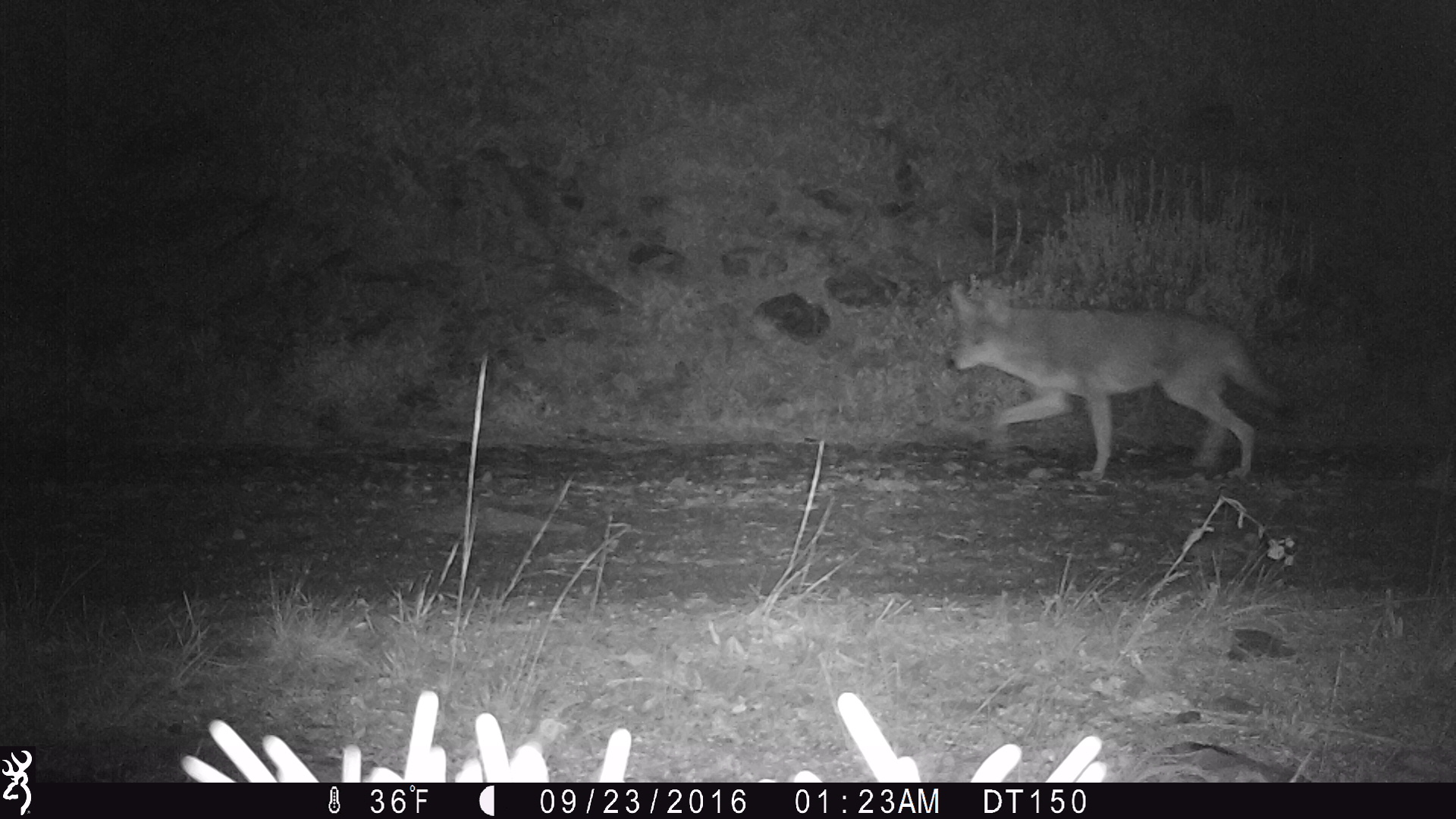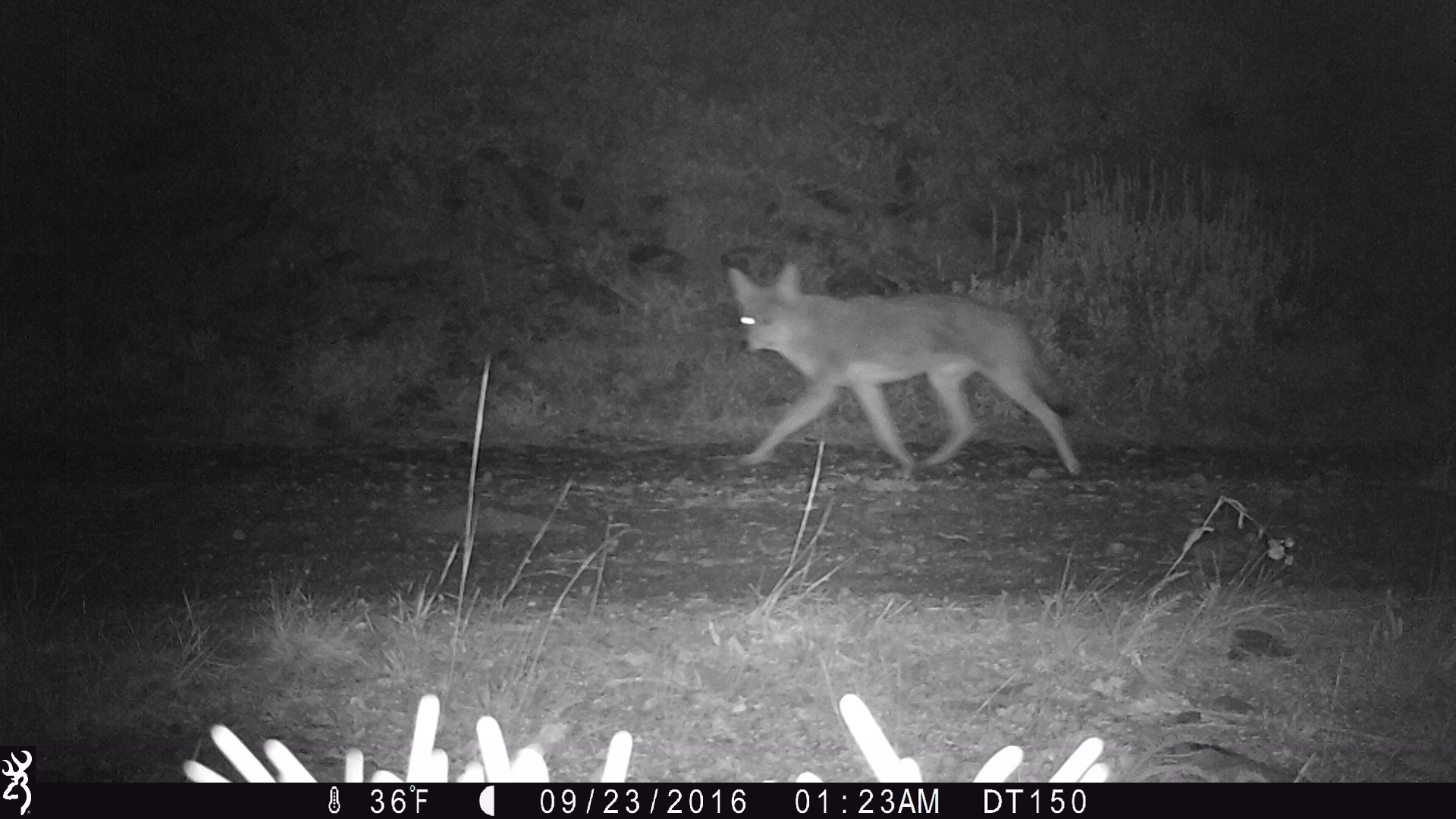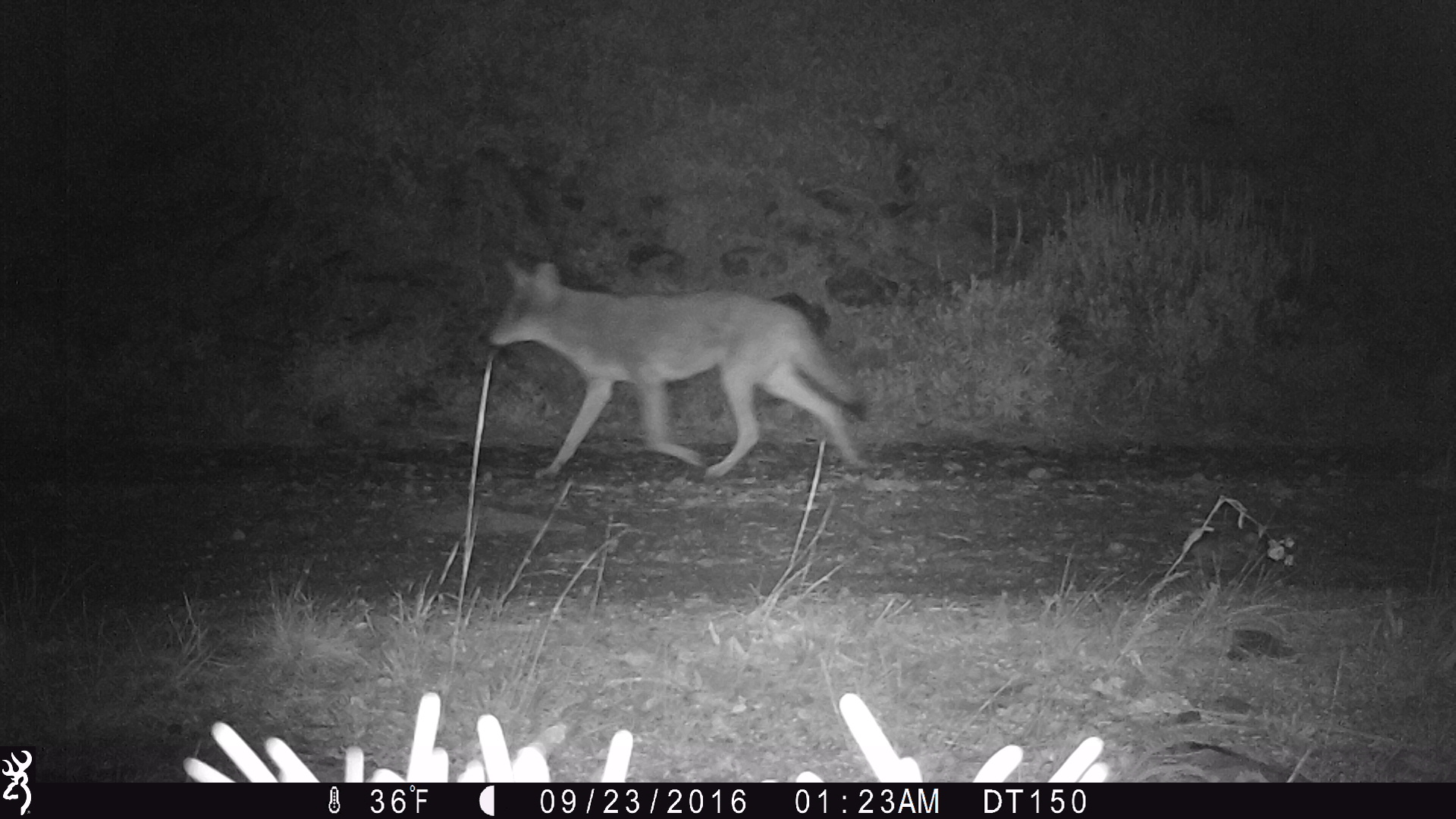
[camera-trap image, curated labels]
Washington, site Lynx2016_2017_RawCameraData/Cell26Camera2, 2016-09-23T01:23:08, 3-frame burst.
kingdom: Animalia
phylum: Chordata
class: Mammalia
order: Carnivora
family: Canidae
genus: Canis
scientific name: Canis latrans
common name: coyote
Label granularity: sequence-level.